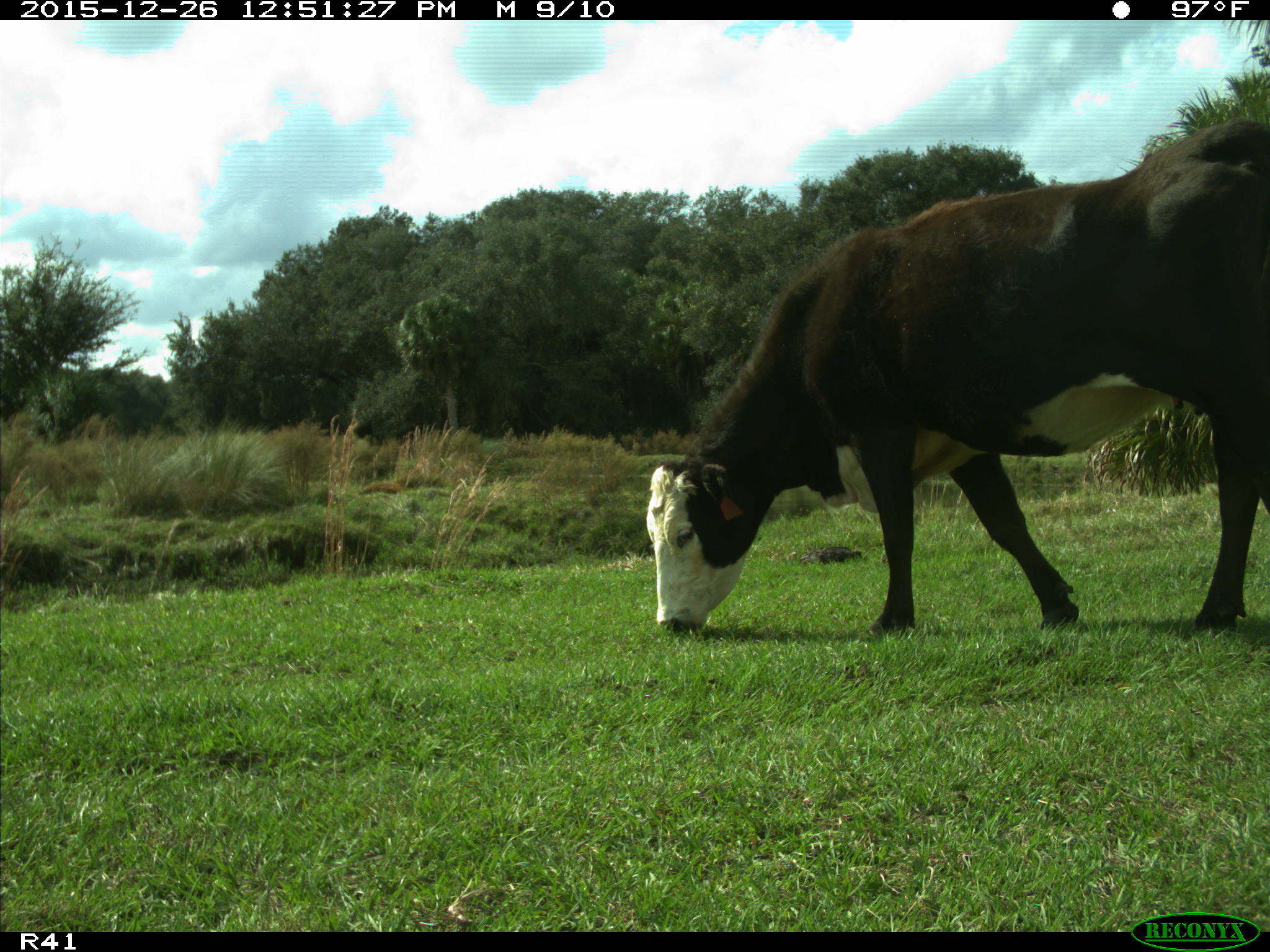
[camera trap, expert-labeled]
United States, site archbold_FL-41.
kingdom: Animalia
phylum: Chordata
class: Mammalia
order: Artiodactyla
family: Bovidae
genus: Bos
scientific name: Bos taurus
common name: domestic cow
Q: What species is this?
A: Bos taurus (domestic cow).